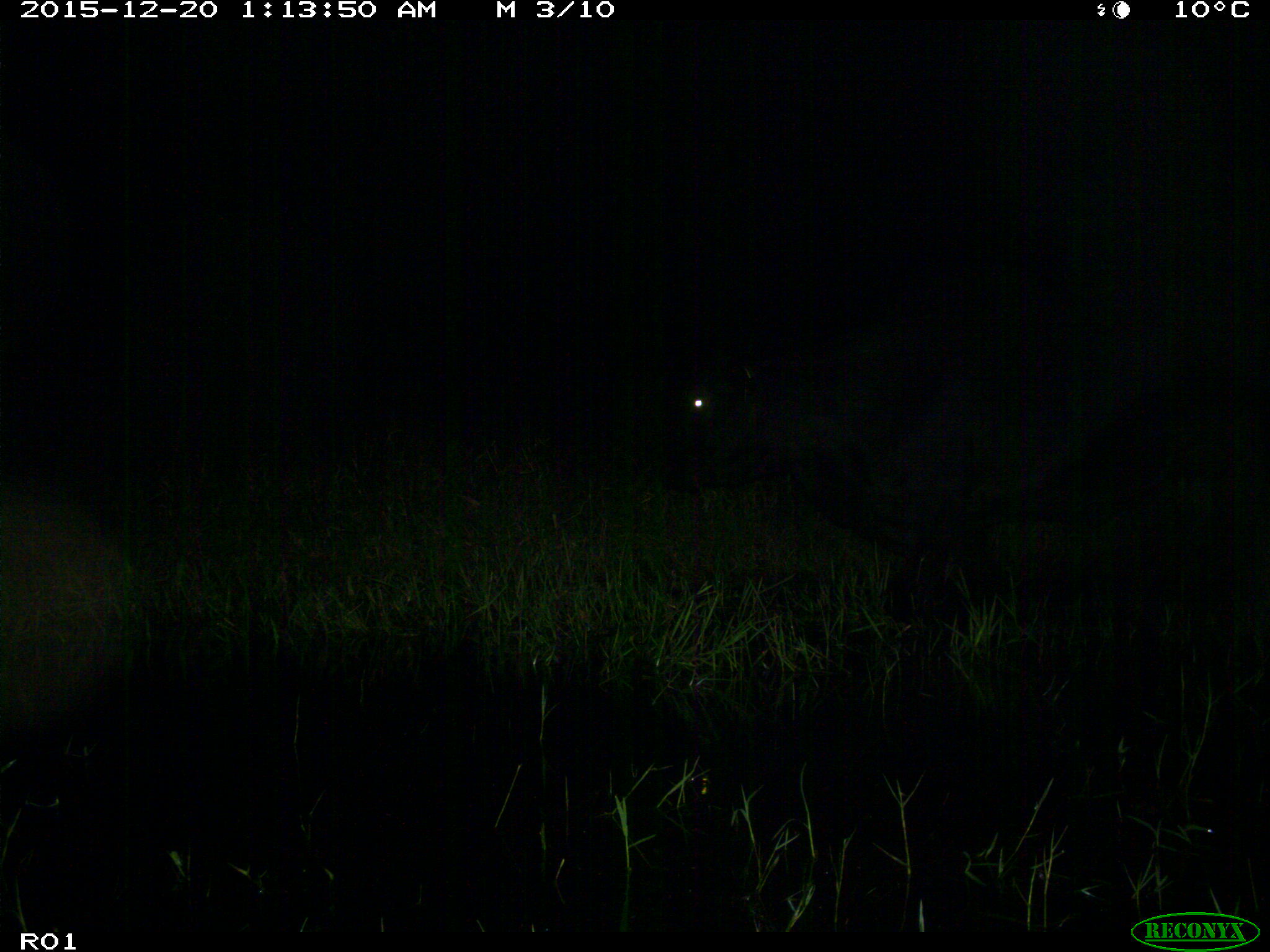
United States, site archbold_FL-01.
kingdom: Animalia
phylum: Chordata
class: Mammalia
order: Artiodactyla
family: Bovidae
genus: Bos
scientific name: Bos taurus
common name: domestic cow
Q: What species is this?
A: Bos taurus (domestic cow).